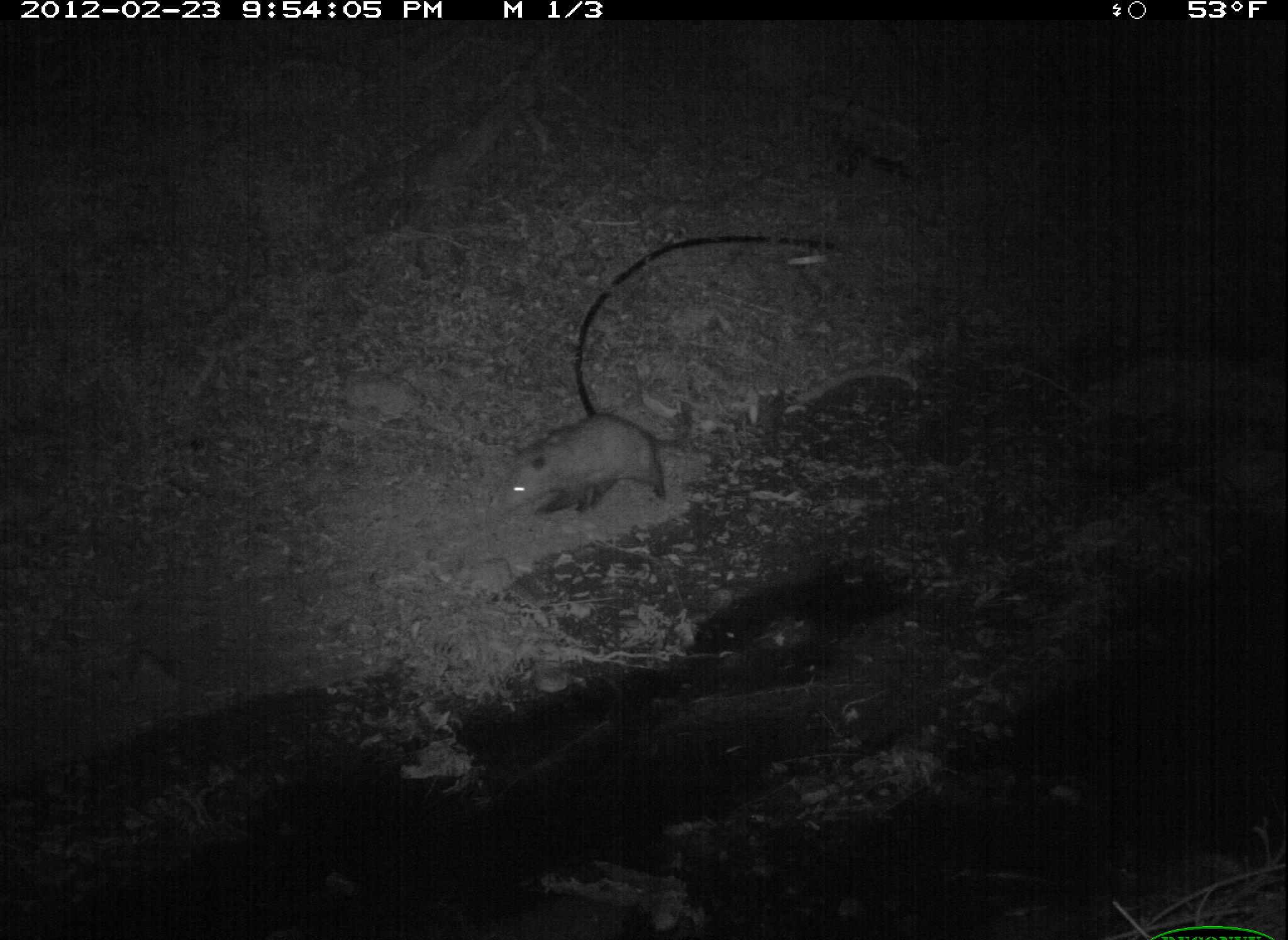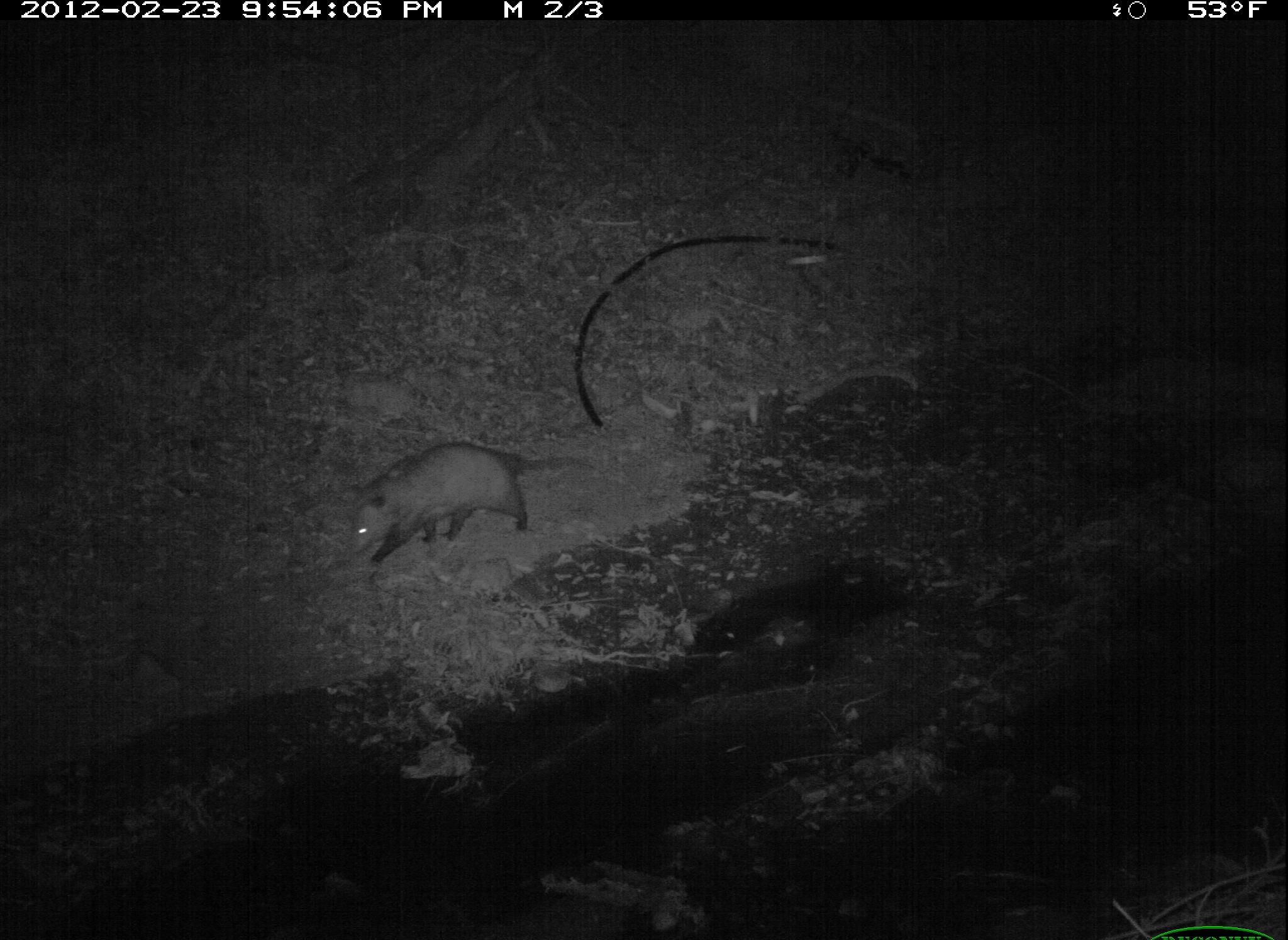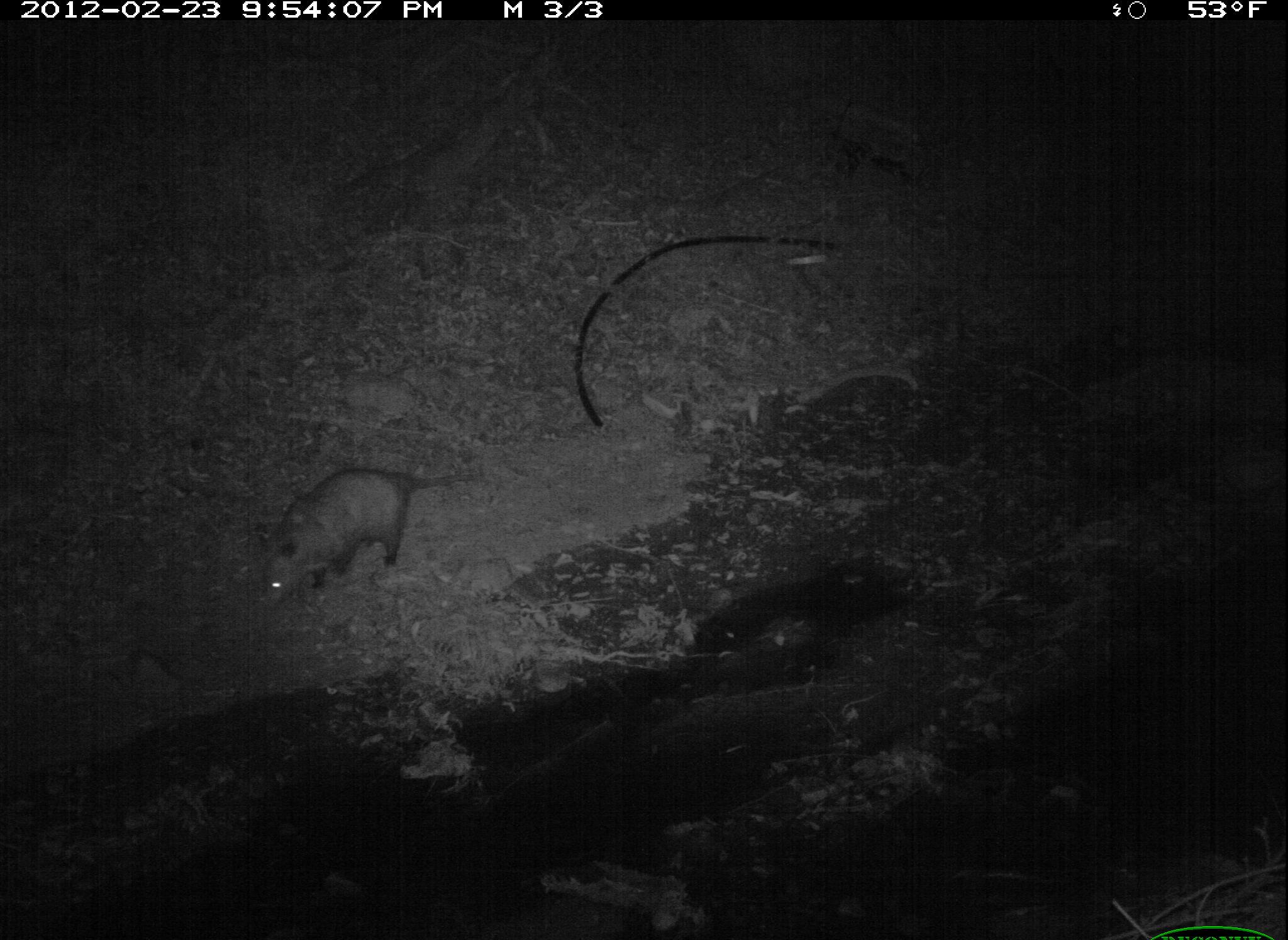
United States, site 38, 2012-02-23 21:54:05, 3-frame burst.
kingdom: Animalia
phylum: Chordata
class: Mammalia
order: Didelphimorphia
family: Didelphidae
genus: Didelphis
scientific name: Didelphis virginiana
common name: virginia opossum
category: opossum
Opossum (virginia opossum) (Didelphis virginiana).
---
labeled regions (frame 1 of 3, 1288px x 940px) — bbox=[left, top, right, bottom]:
opossum: bbox=[493, 409, 704, 528]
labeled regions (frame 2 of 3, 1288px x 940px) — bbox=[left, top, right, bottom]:
opossum: bbox=[351, 441, 591, 578]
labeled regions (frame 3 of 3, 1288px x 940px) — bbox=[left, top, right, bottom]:
opossum: bbox=[250, 453, 499, 619]